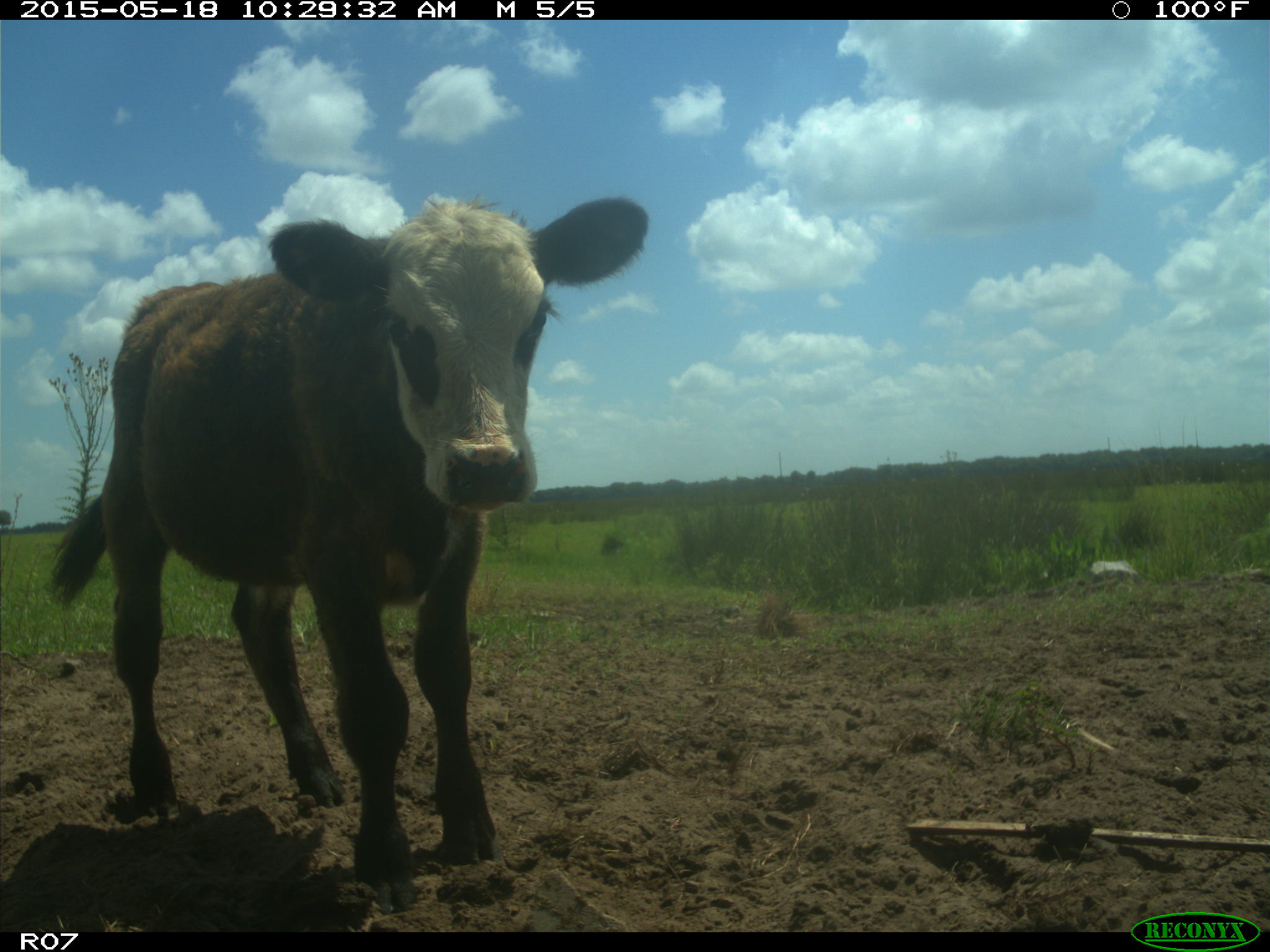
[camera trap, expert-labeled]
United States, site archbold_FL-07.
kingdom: Animalia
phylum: Chordata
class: Mammalia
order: Artiodactyla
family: Bovidae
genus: Bos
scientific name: Bos taurus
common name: domestic cow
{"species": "Bos taurus (domestic cow)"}